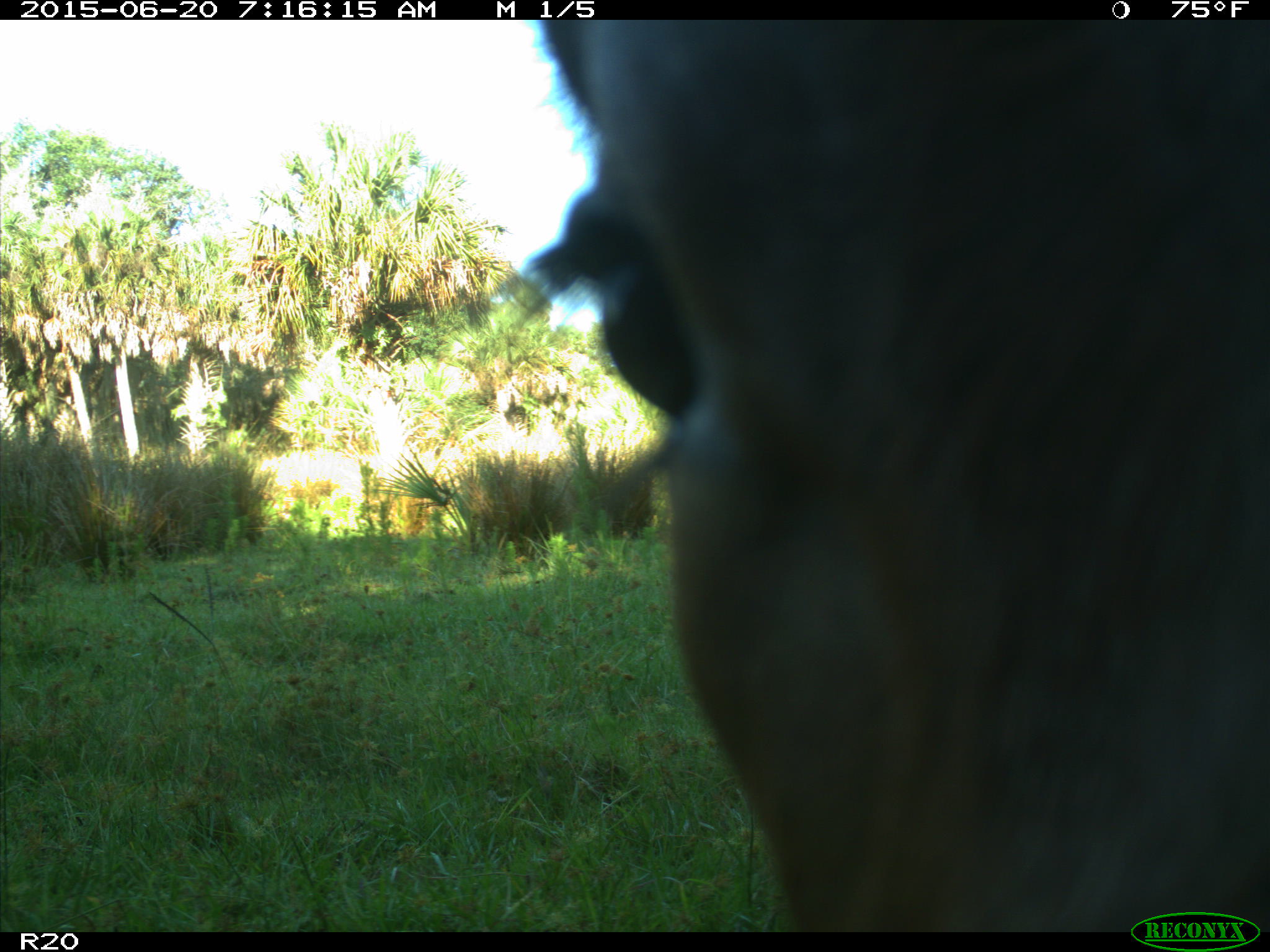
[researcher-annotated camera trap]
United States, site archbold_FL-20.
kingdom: Animalia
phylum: Chordata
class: Mammalia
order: Artiodactyla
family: Bovidae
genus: Bos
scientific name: Bos taurus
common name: domestic cow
Bos taurus (domestic cow).